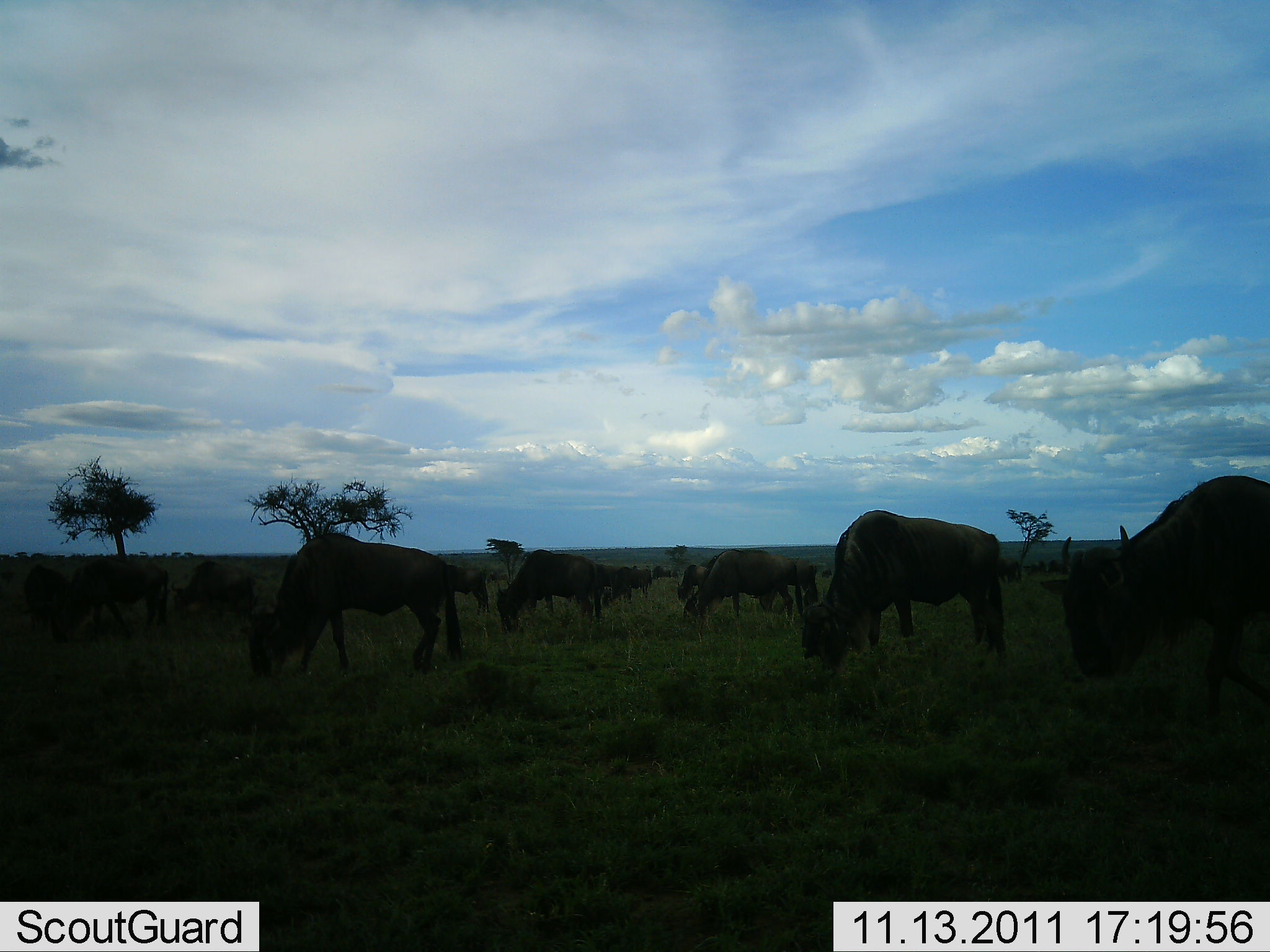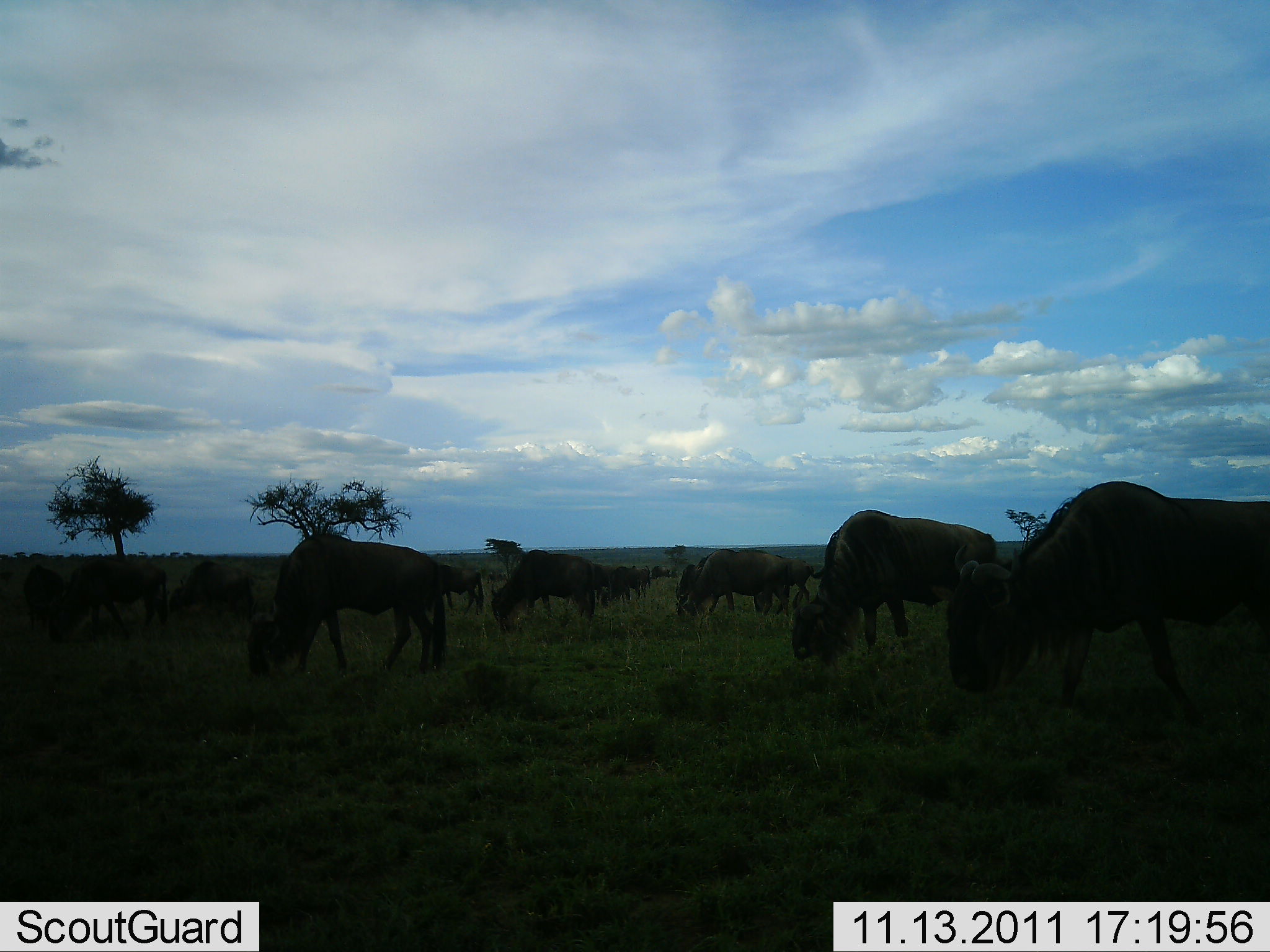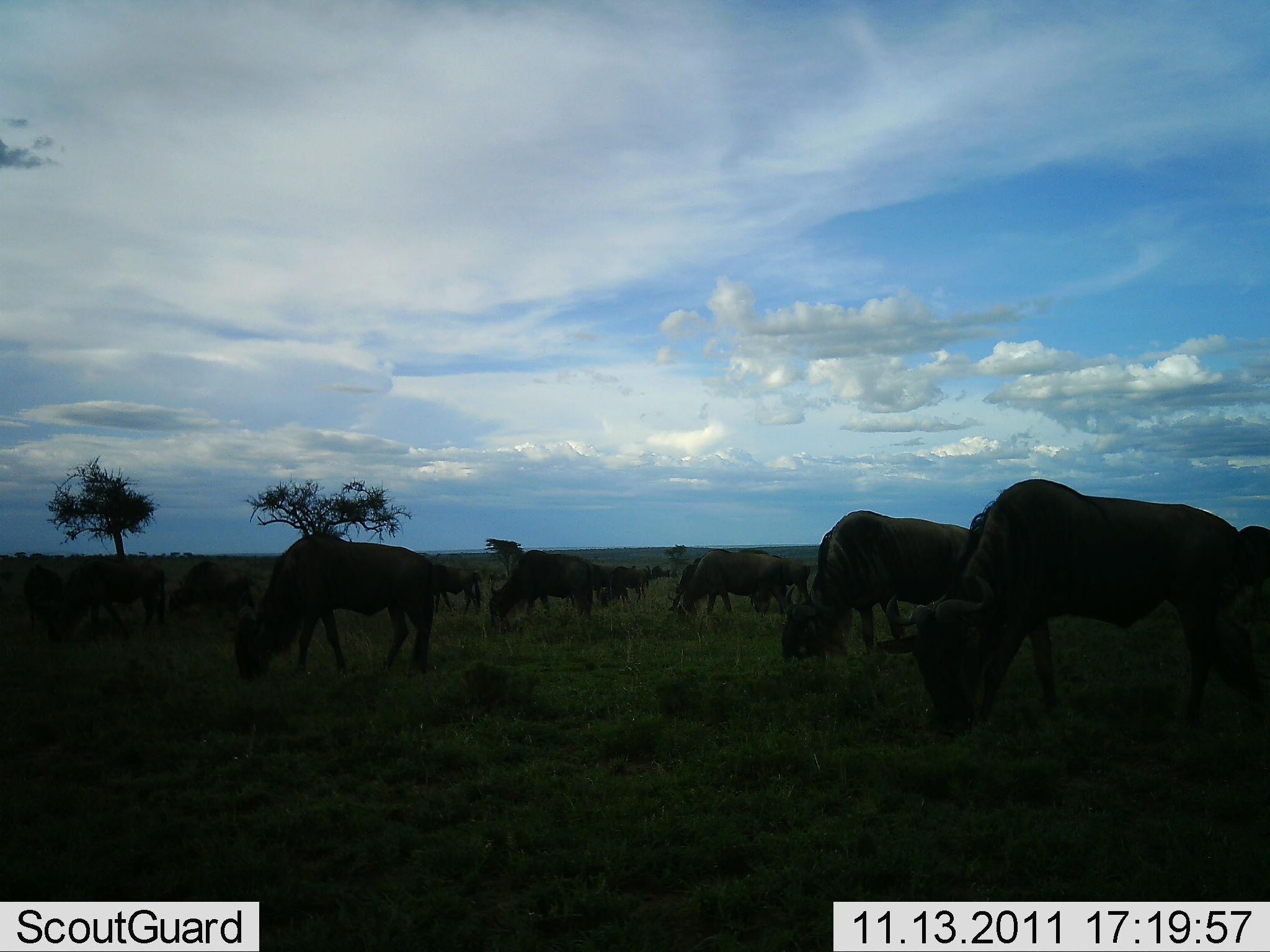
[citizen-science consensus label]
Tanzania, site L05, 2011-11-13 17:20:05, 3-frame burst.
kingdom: Animalia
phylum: Chordata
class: Mammalia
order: Artiodactyla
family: Bovidae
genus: Connochaetes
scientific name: Connochaetes taurinus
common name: blue wildebeest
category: wildebeest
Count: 11-50.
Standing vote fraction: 23%.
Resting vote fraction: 0%.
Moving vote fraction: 46%.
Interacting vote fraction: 0%.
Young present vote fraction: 0%.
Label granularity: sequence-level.